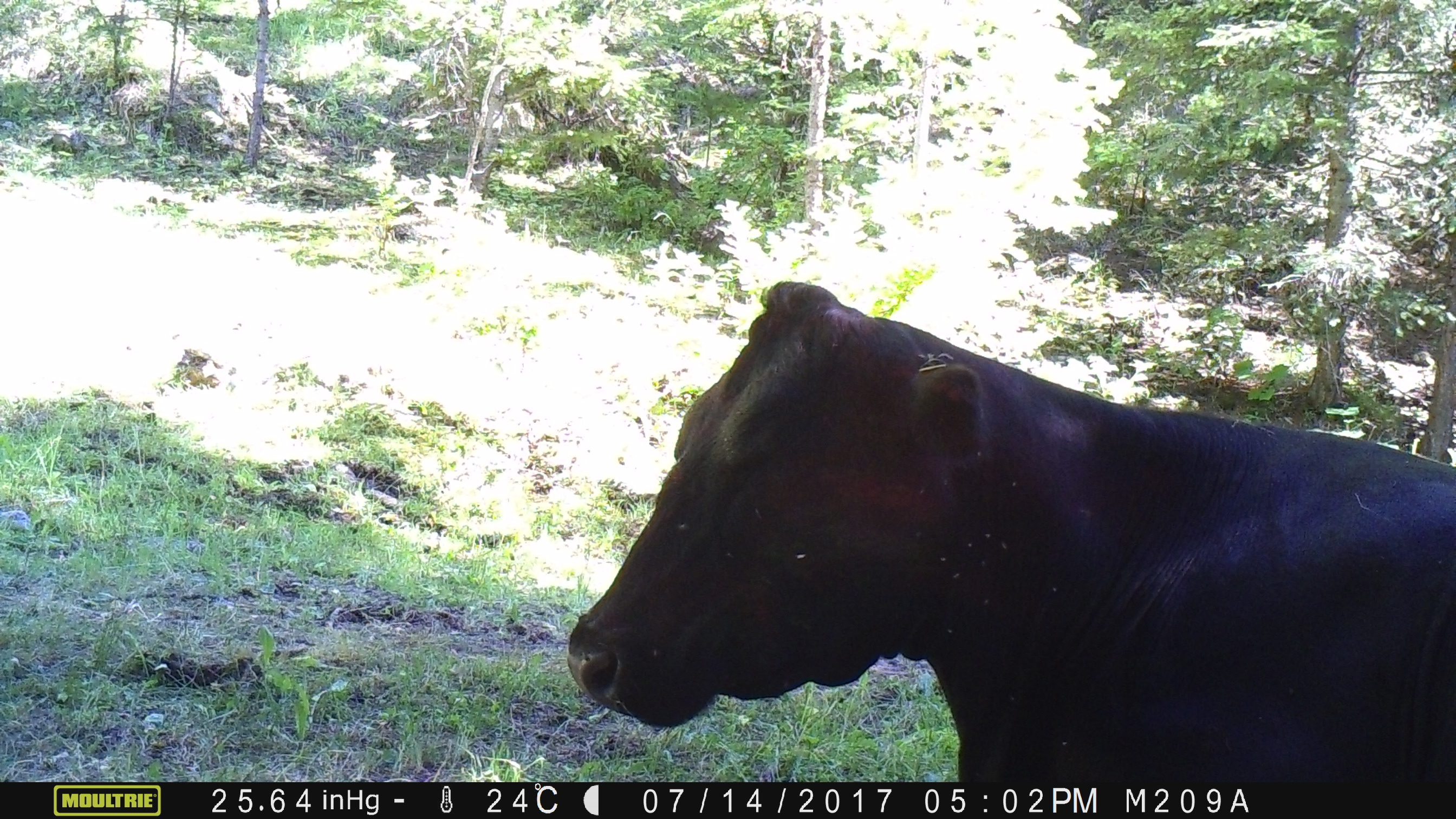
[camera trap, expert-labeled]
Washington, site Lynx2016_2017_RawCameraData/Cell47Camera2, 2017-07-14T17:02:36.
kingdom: Animalia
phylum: Chordata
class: Mammalia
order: Artiodactyla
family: Bovidae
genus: Bos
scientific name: Bos taurus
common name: domestic cattle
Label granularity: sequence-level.